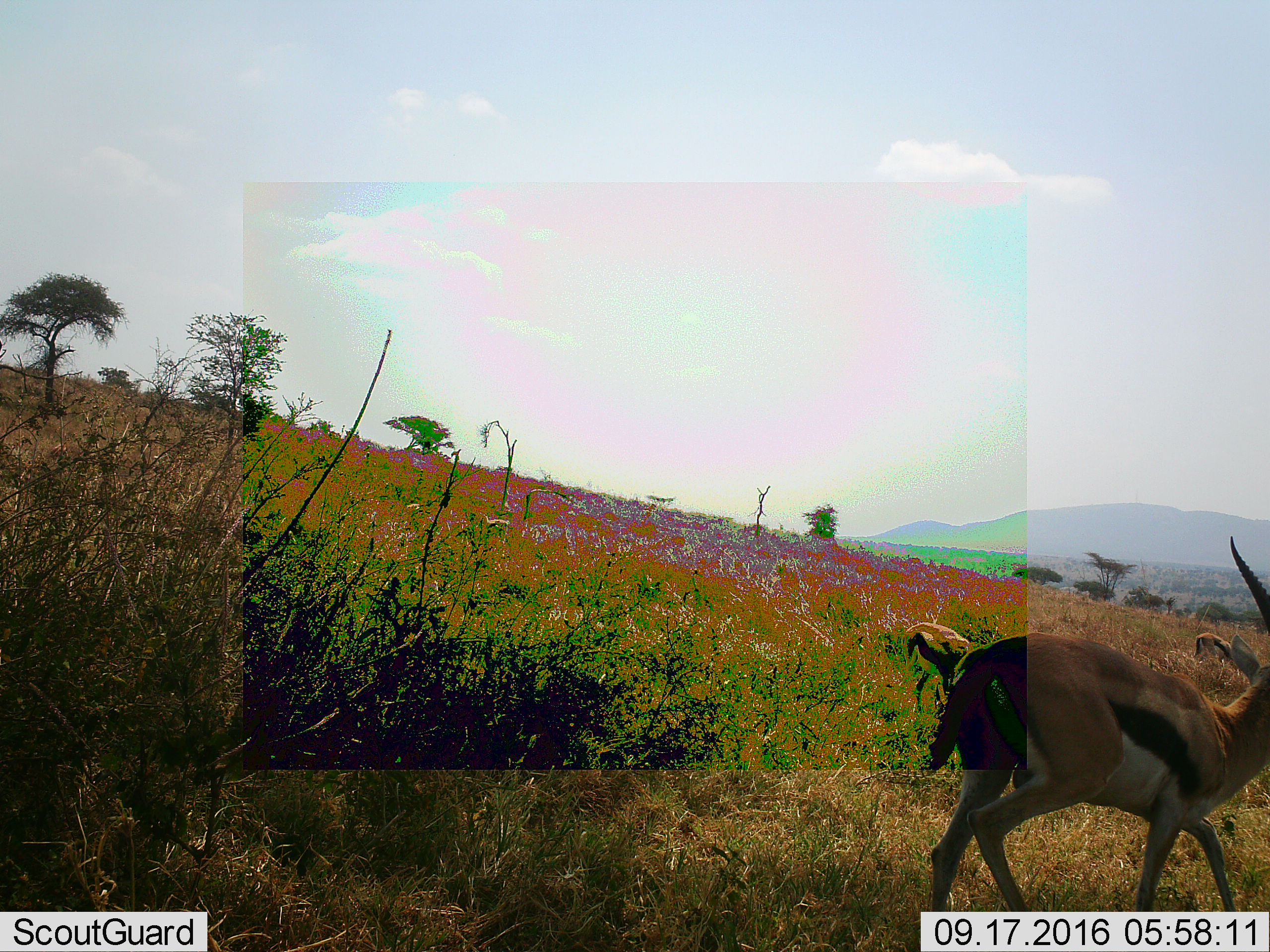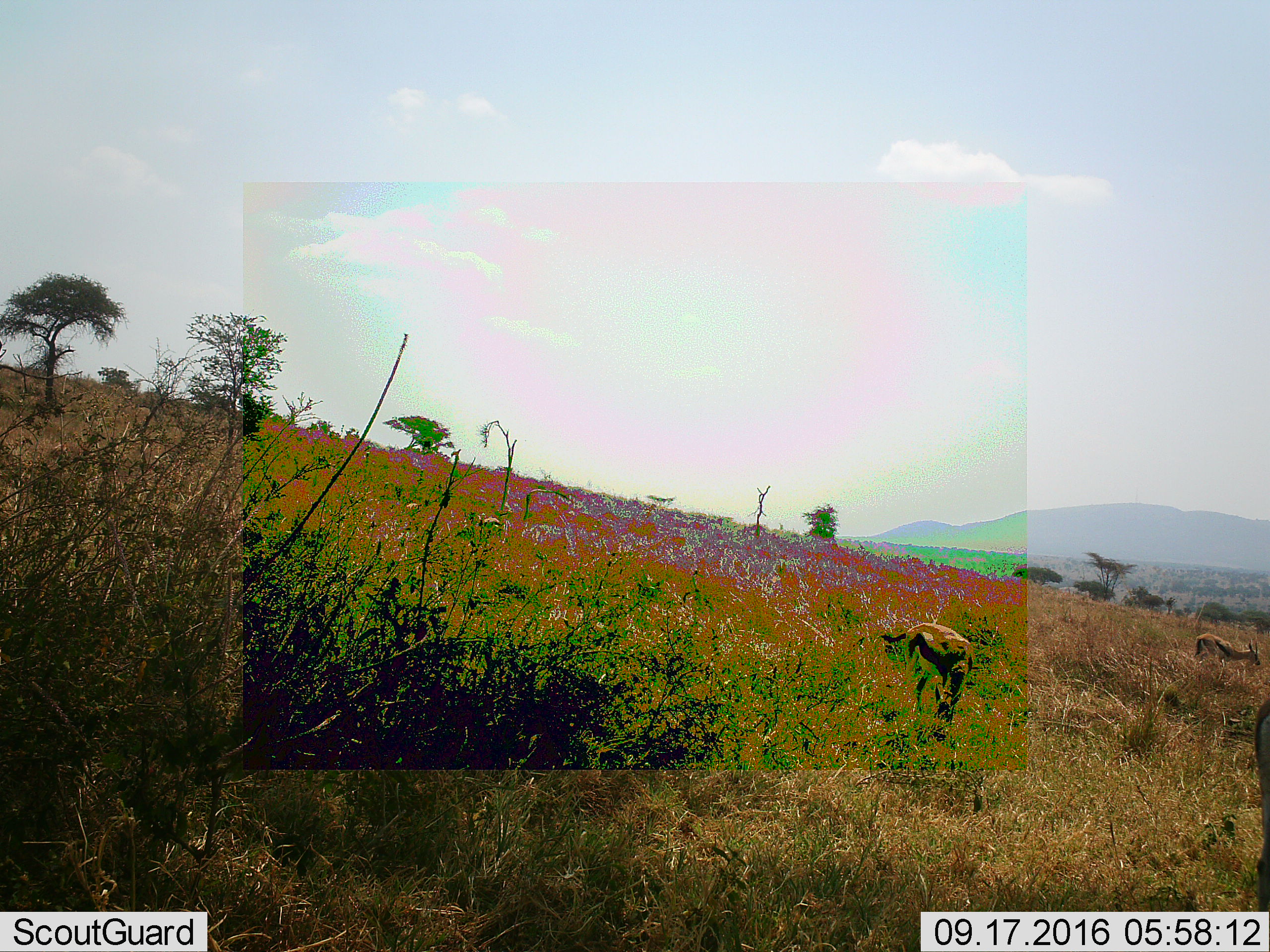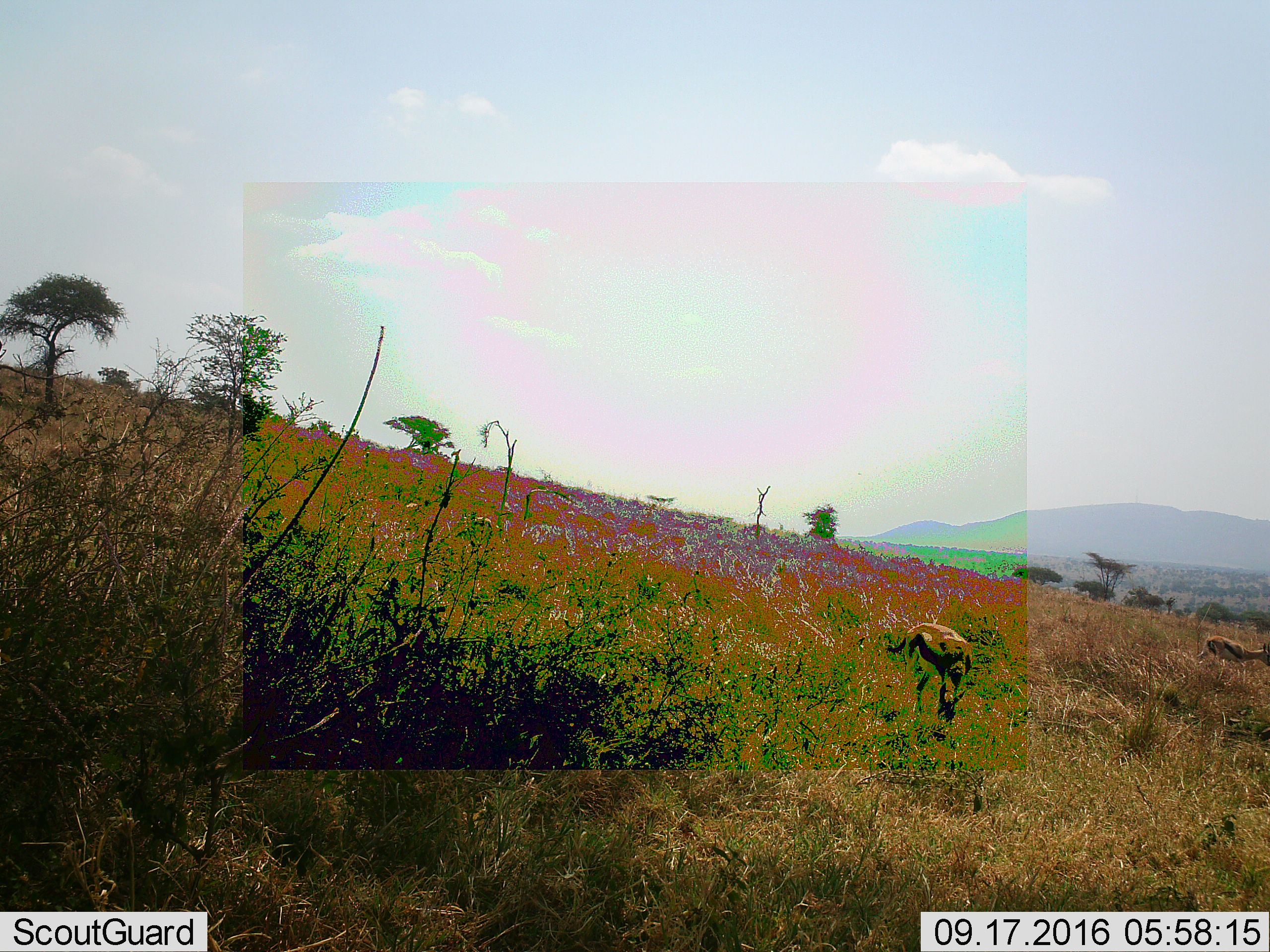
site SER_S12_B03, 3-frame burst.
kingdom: Animalia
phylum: Chordata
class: Mammalia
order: Artiodactyla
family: Bovidae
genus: Eudorcas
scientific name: Eudorcas thomsonii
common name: thomson's gazelle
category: gazellethomsons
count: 3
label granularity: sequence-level